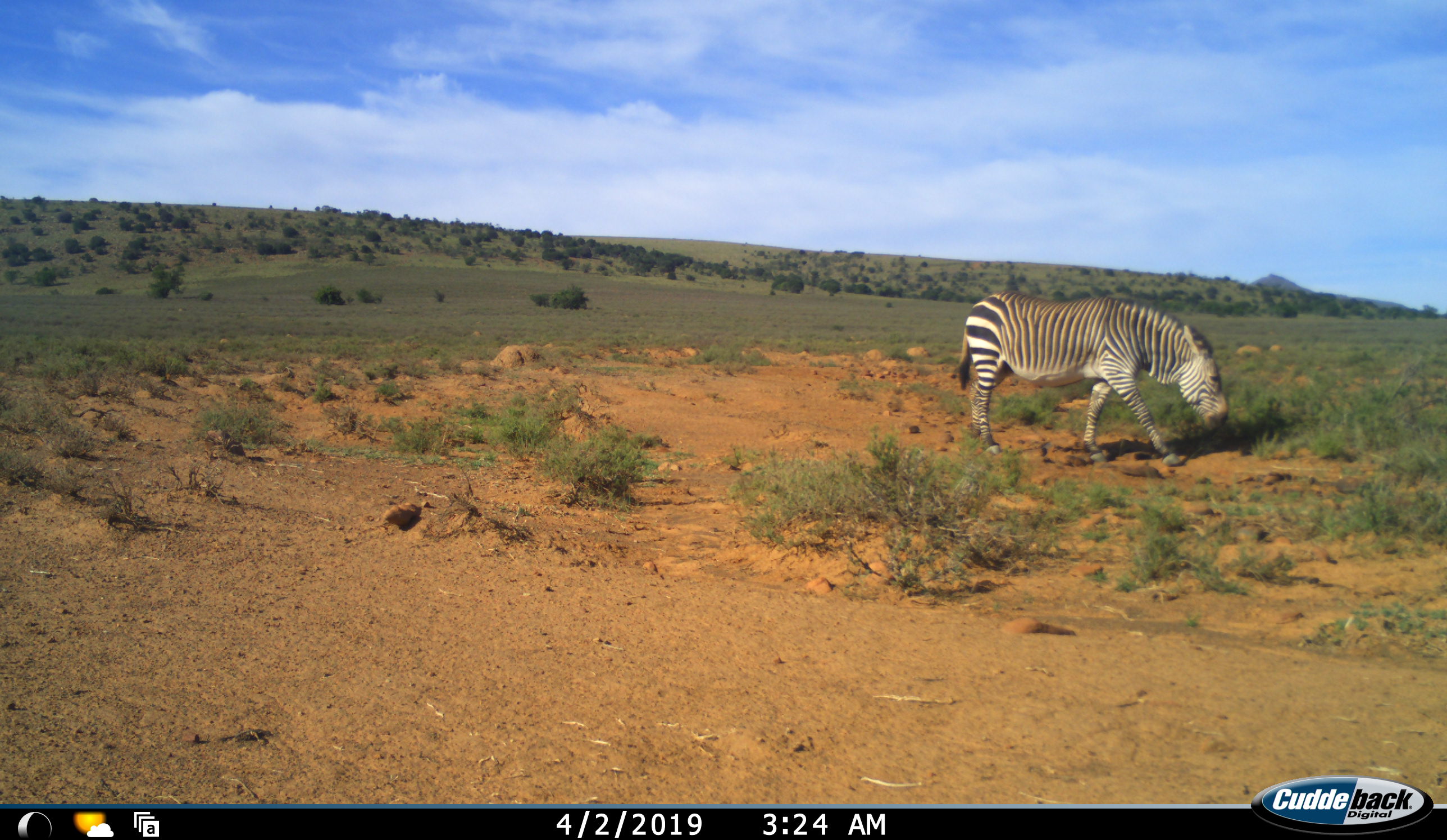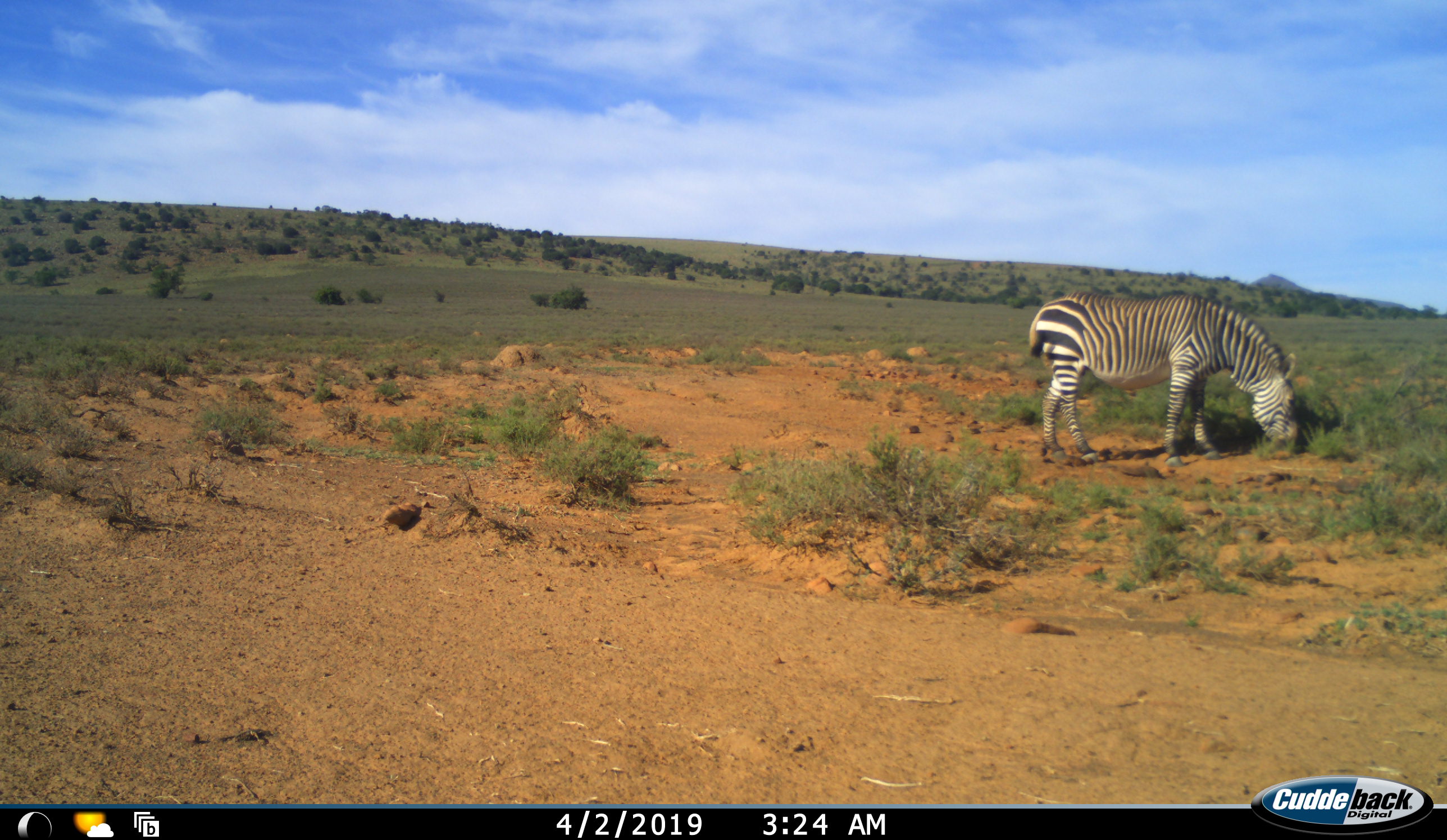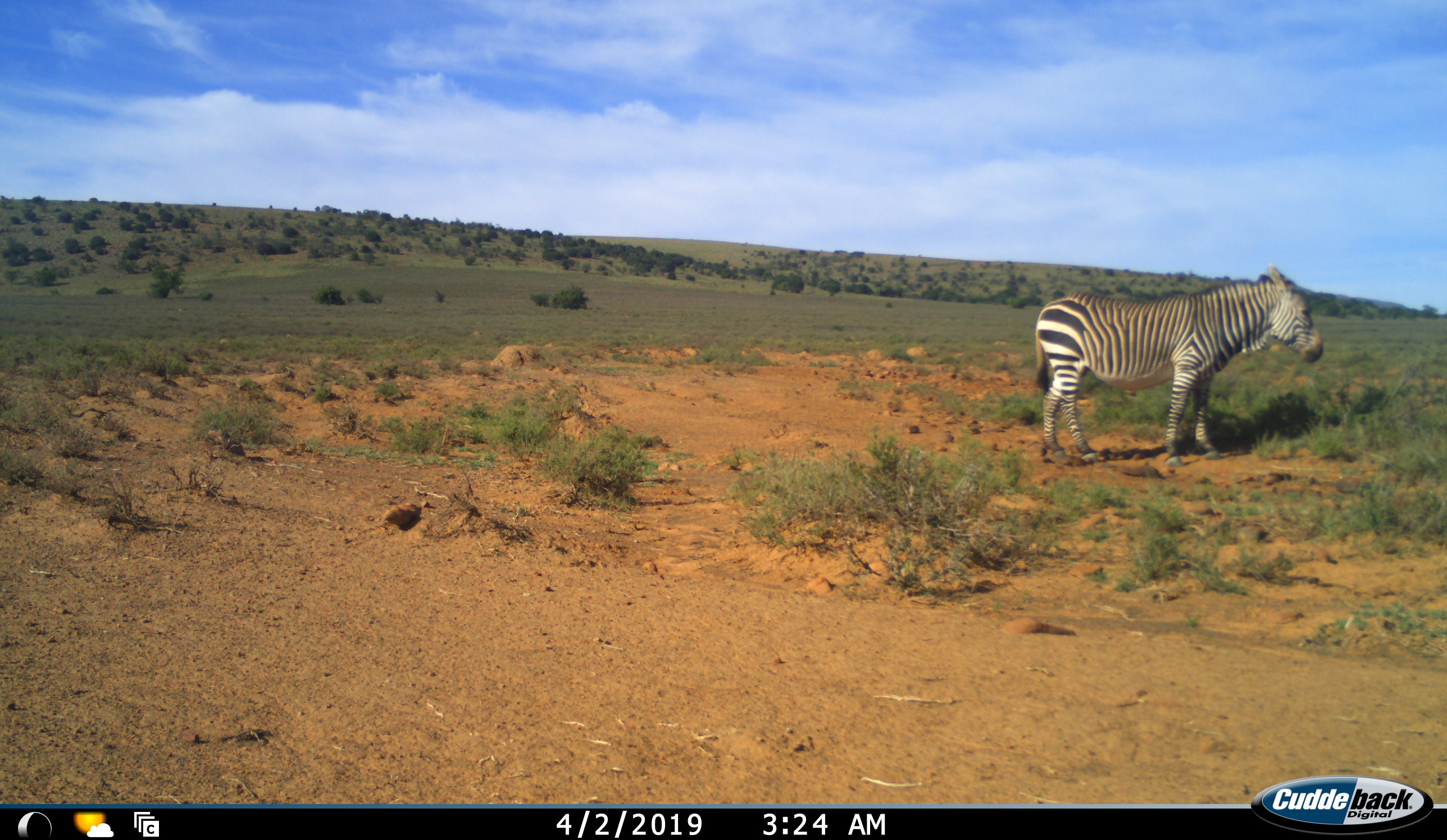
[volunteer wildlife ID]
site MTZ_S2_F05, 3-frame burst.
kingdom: Animalia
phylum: Chordata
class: Mammalia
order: Perissodactyla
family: Equidae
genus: Equus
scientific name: Equus zebra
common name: mountain zebra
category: zebramountain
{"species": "zebramountain (mountain zebra) (Equus zebra)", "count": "1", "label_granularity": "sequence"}